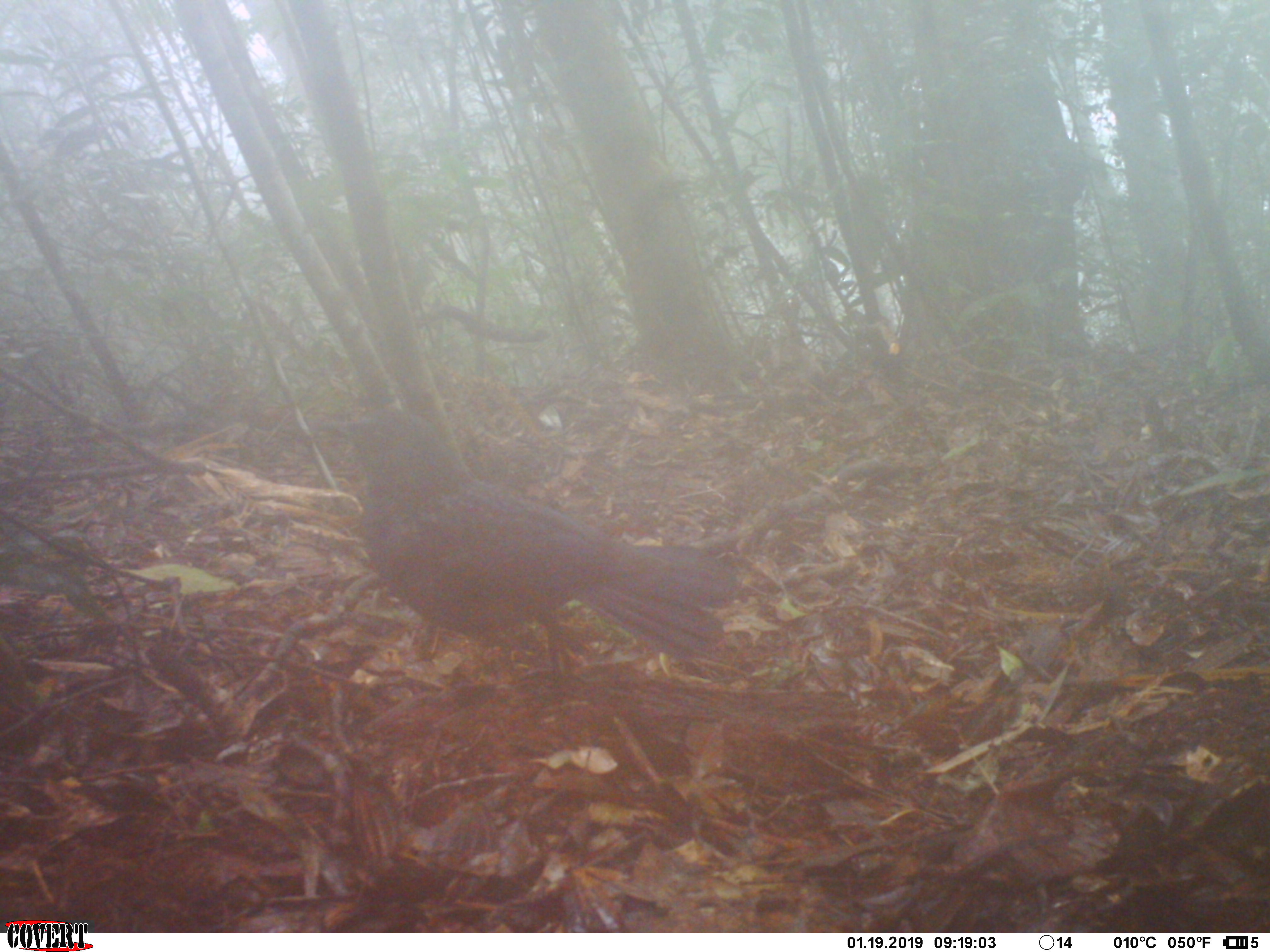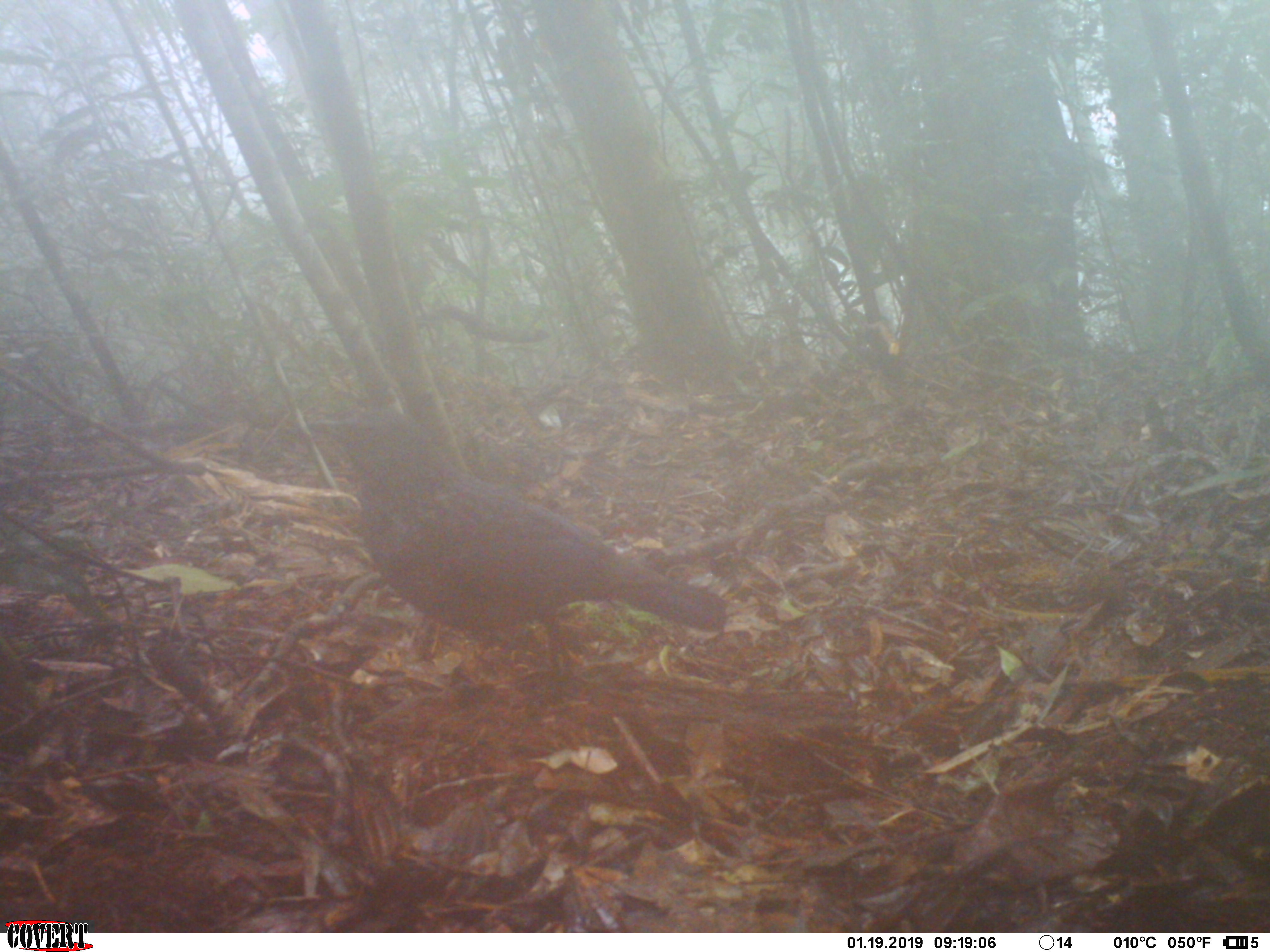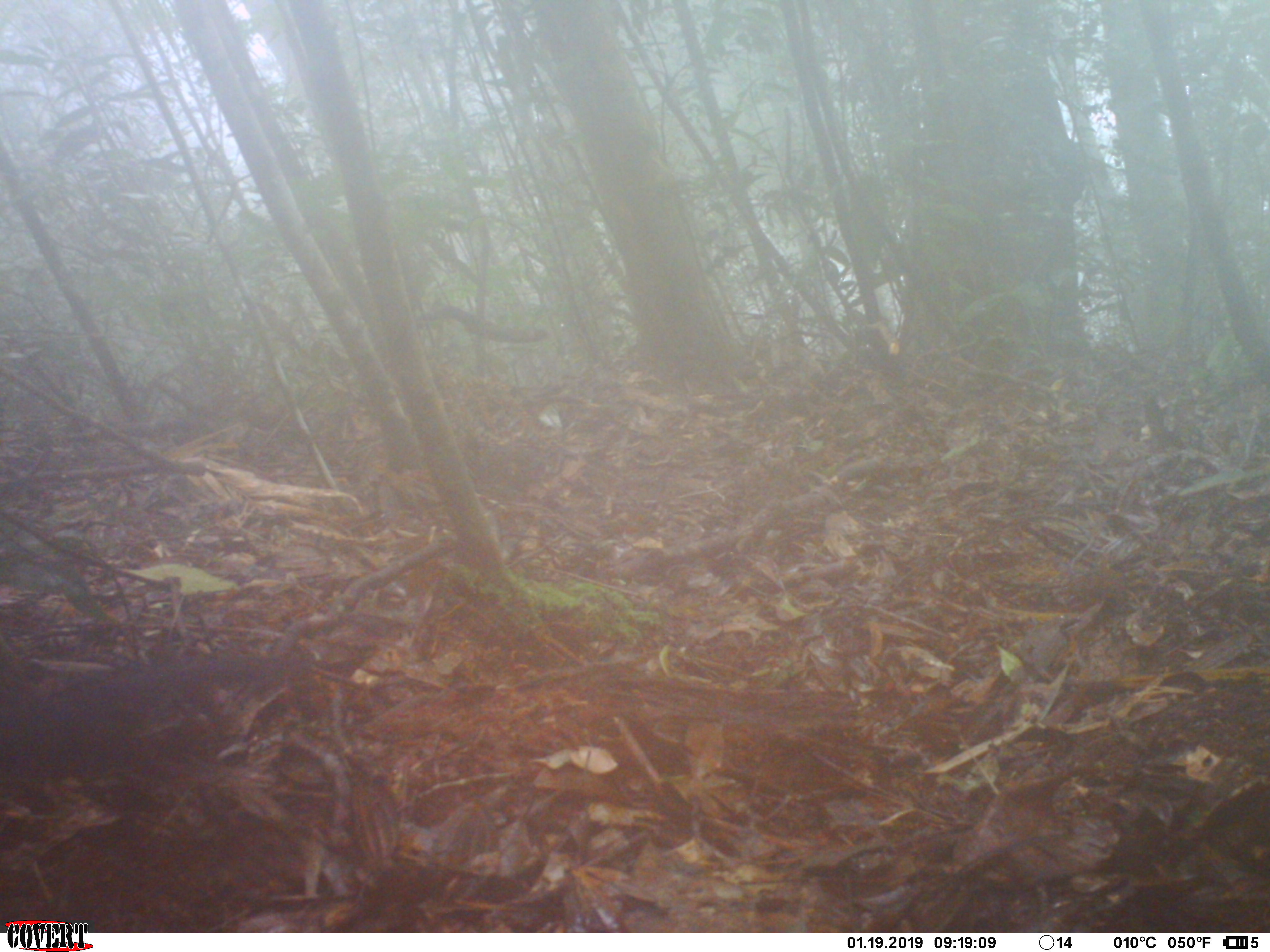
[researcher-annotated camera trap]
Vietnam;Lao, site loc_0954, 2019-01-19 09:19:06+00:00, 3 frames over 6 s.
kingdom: Animalia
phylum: Chordata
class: Aves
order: Passeriformes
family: Muscicapidae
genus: Myophonus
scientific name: Myophonus caeruleus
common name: blue whistling thrush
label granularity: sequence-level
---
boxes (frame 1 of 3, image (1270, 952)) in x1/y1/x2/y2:
blue whistling thrush: 312/407/731/686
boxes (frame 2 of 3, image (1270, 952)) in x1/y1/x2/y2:
blue whistling thrush: 312/407/727/686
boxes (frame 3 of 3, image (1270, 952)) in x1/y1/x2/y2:
blue whistling thrush: 0/648/290/799